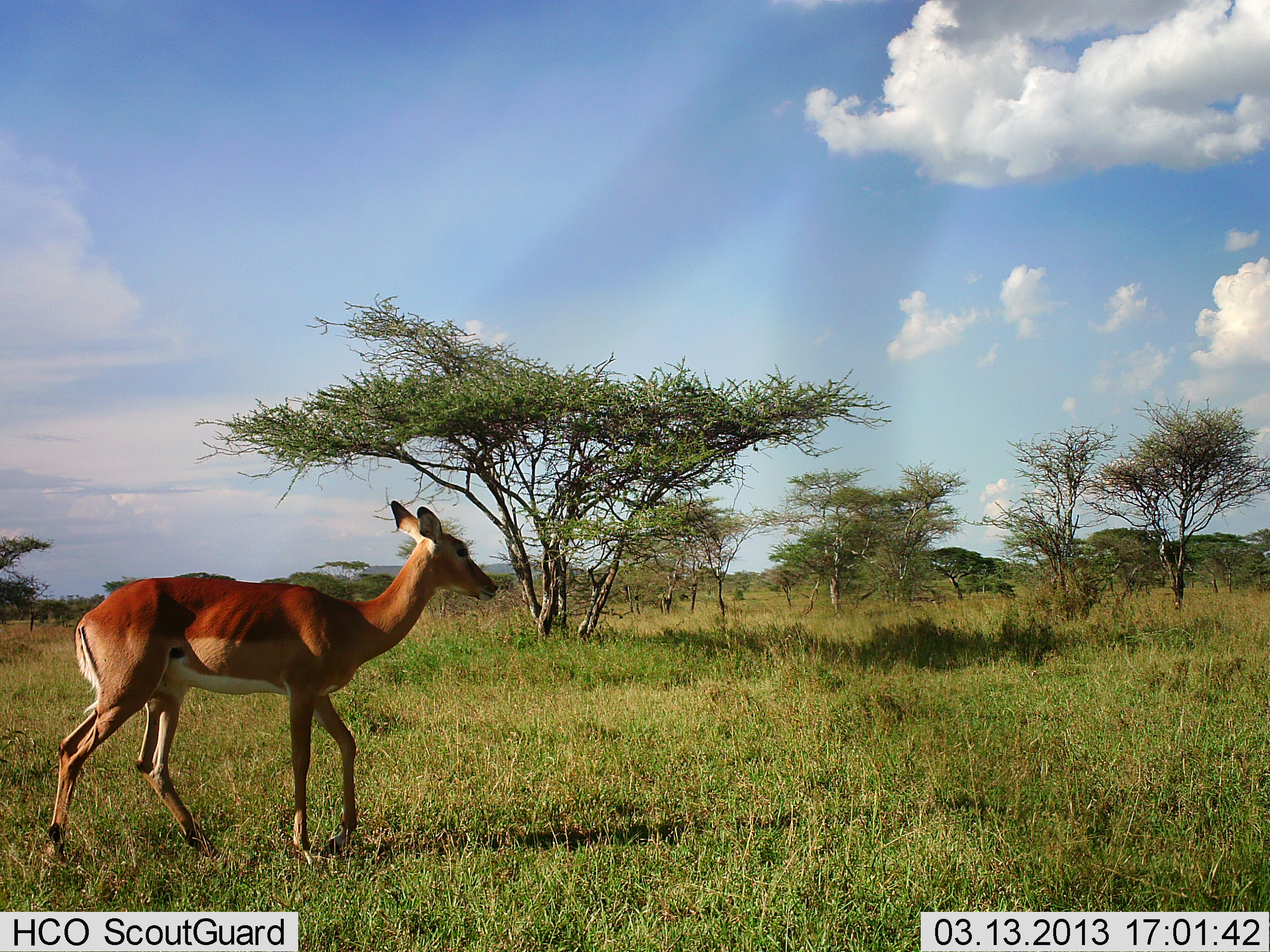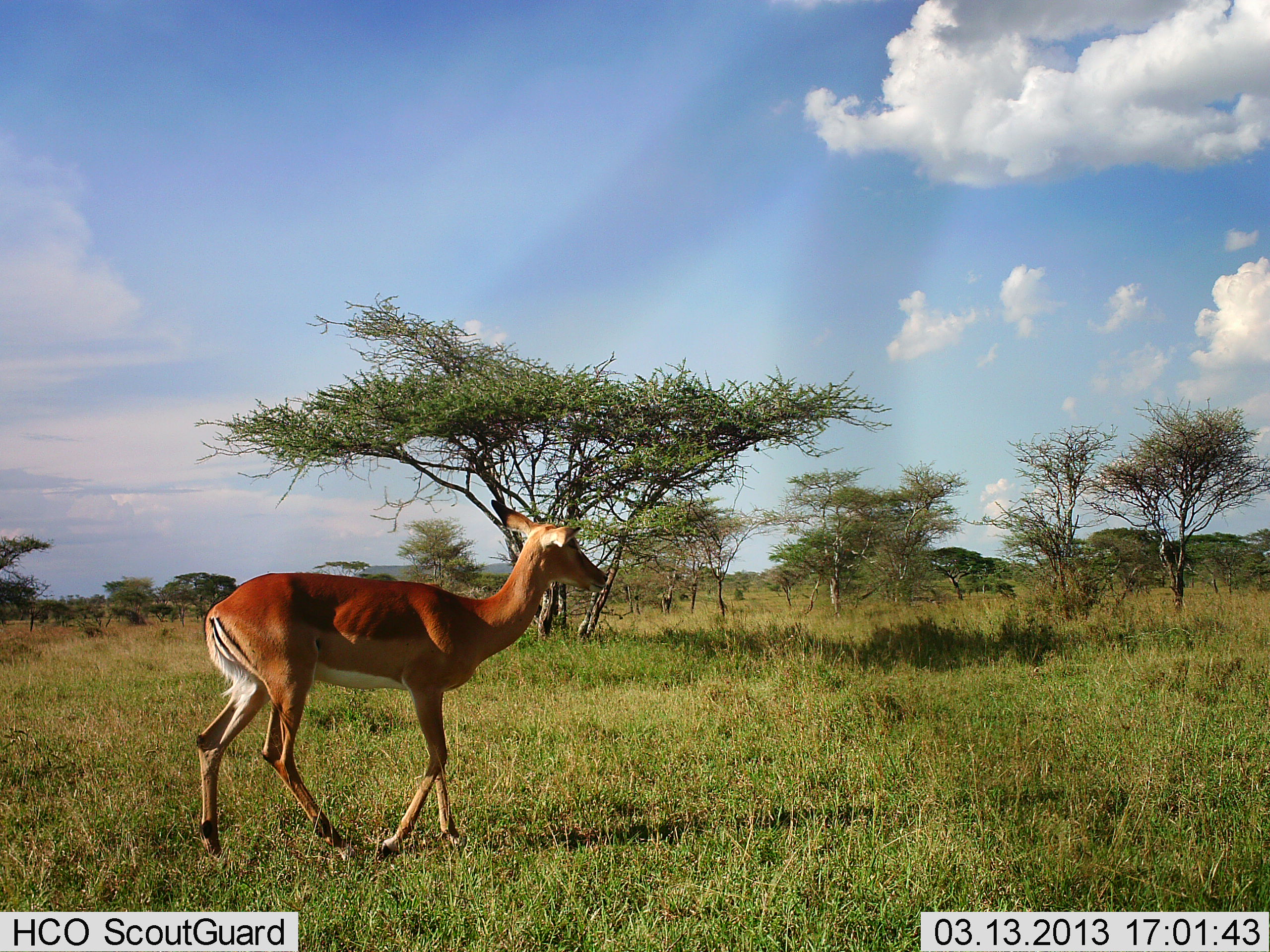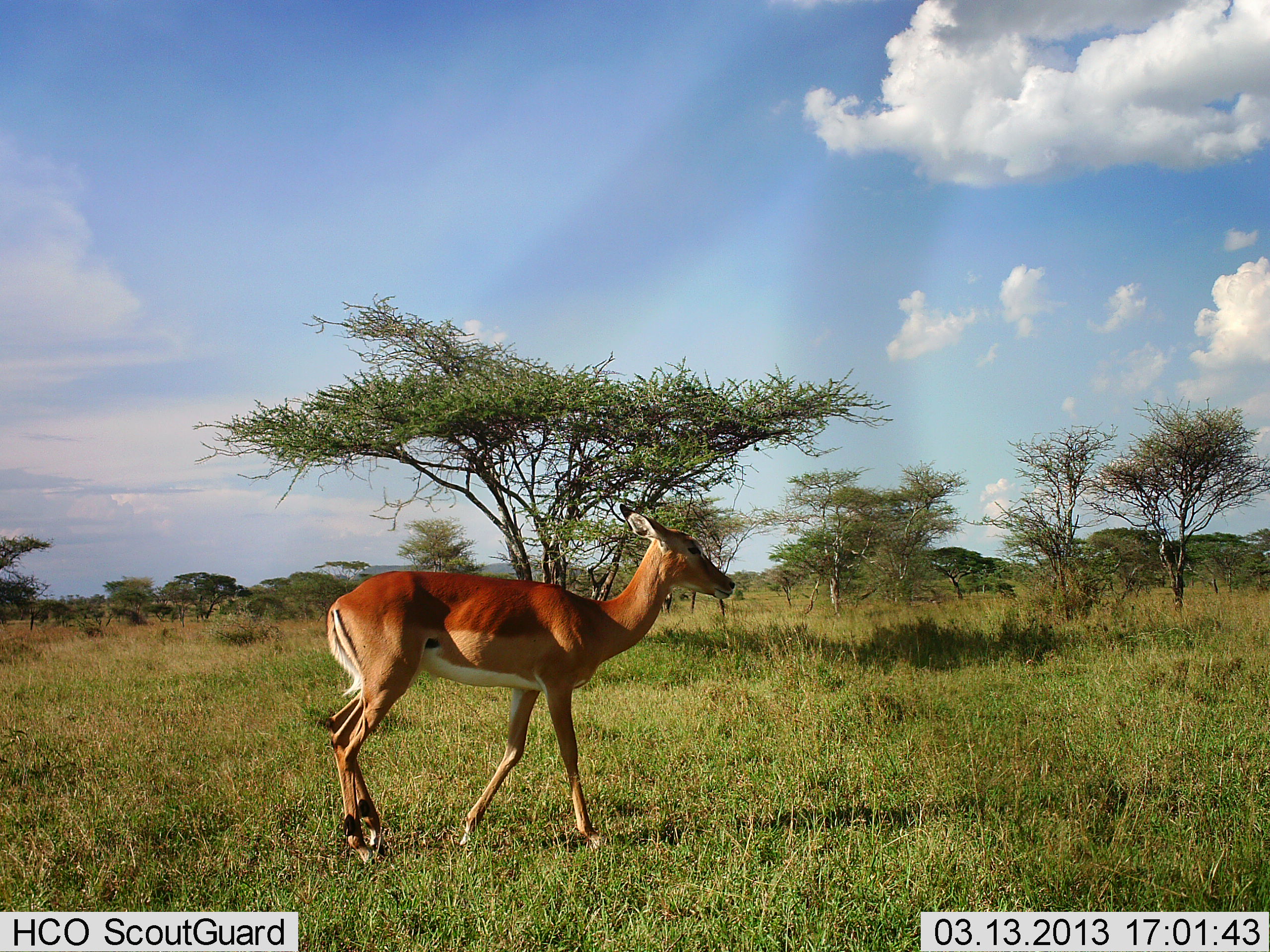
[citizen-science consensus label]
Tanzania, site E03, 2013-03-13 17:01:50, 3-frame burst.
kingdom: Animalia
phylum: Chordata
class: Mammalia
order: Artiodactyla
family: Bovidae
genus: Aepyceros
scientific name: Aepyceros melampus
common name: impala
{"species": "impala (Aepyceros melampus)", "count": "1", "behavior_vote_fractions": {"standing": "0%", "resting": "0%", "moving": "100%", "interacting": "0%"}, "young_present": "0%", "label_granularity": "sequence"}